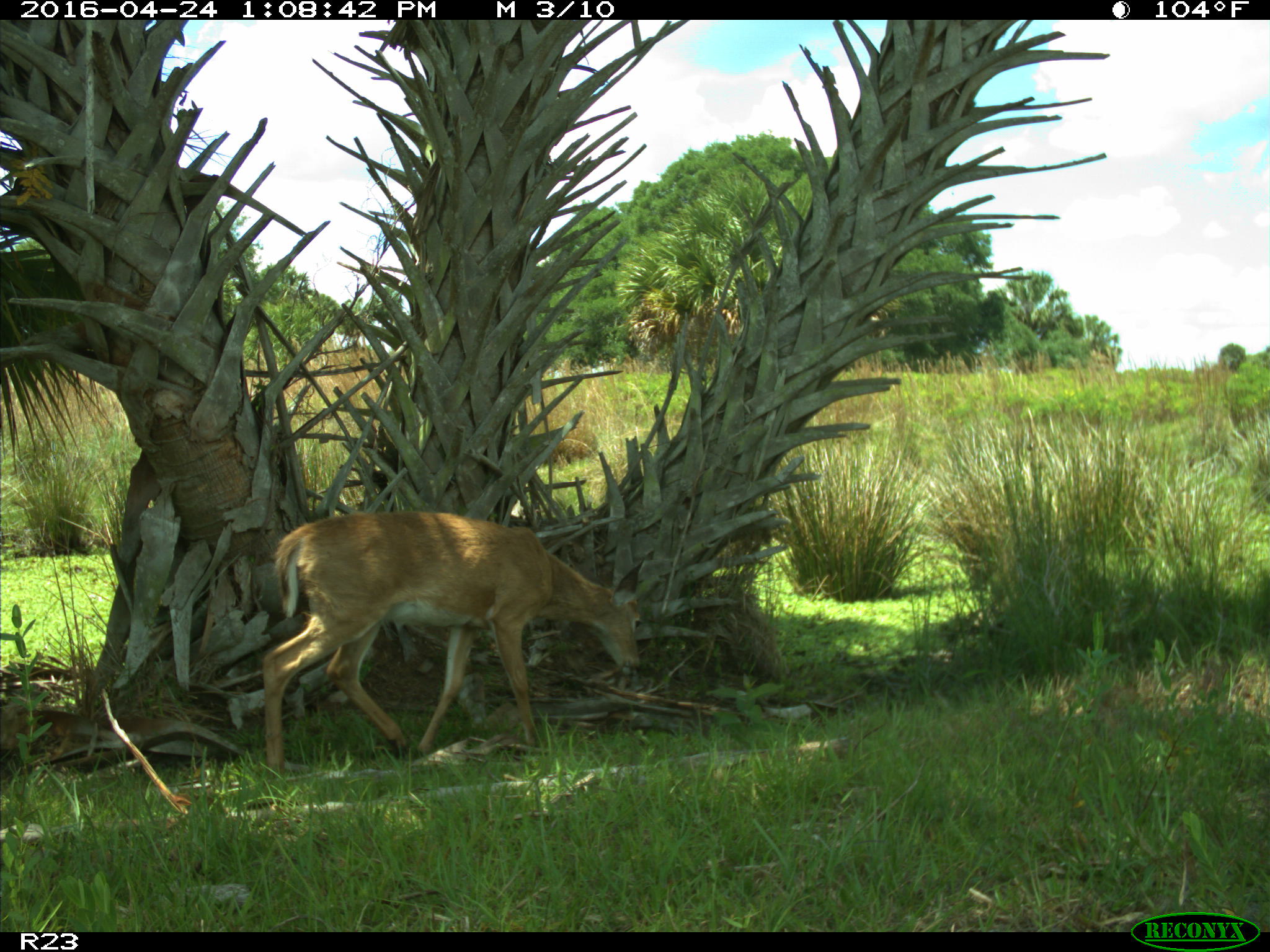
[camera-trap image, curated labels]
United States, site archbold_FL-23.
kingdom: Animalia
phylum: Chordata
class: Mammalia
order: Artiodactyla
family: Cervidae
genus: Odocoileus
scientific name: Odocoileus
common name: deer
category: unidentified deer